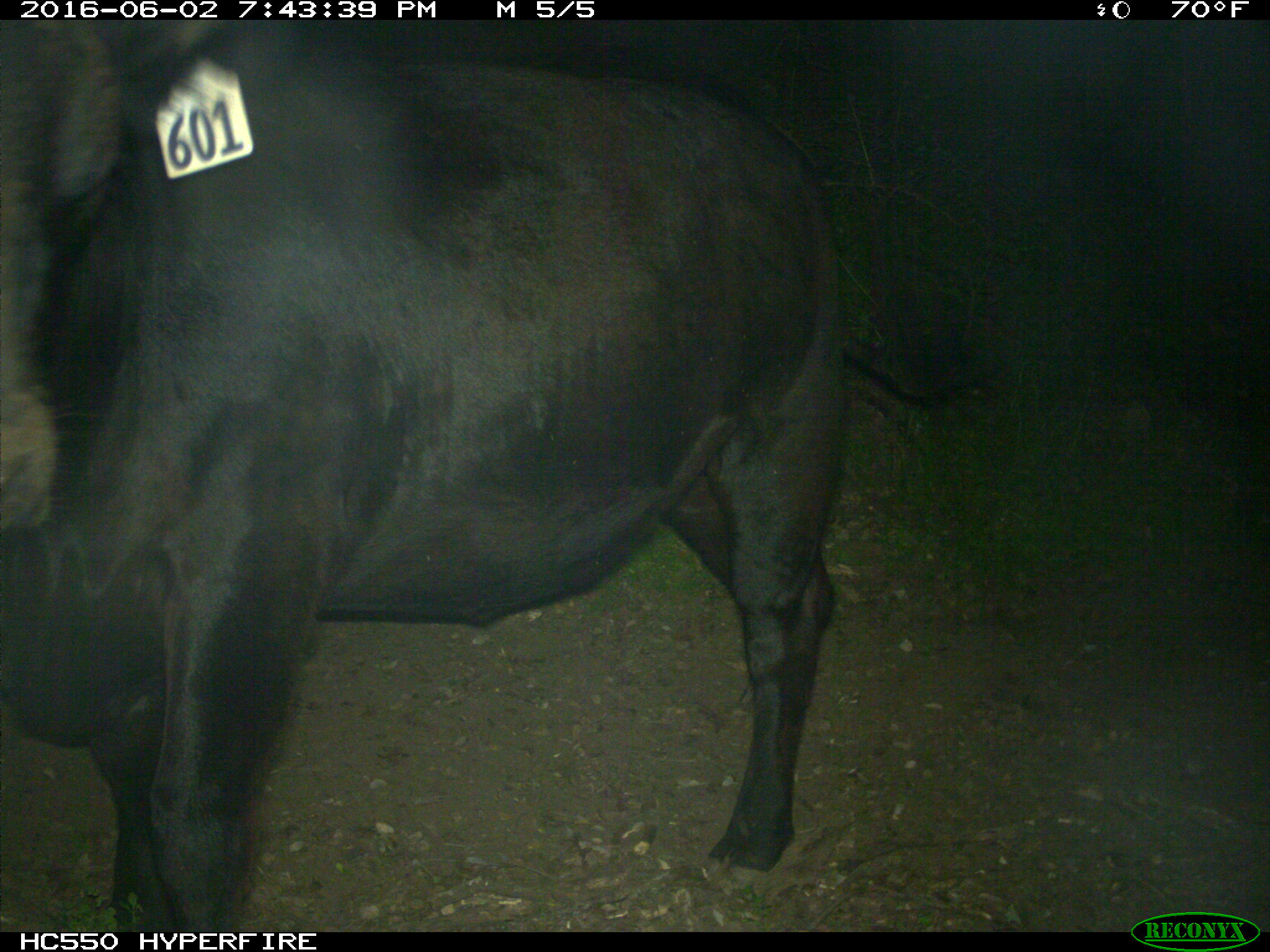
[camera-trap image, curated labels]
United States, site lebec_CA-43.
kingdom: Animalia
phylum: Chordata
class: Mammalia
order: Artiodactyla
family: Bovidae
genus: Bos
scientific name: Bos taurus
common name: domestic cow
Bos taurus (domestic cow).